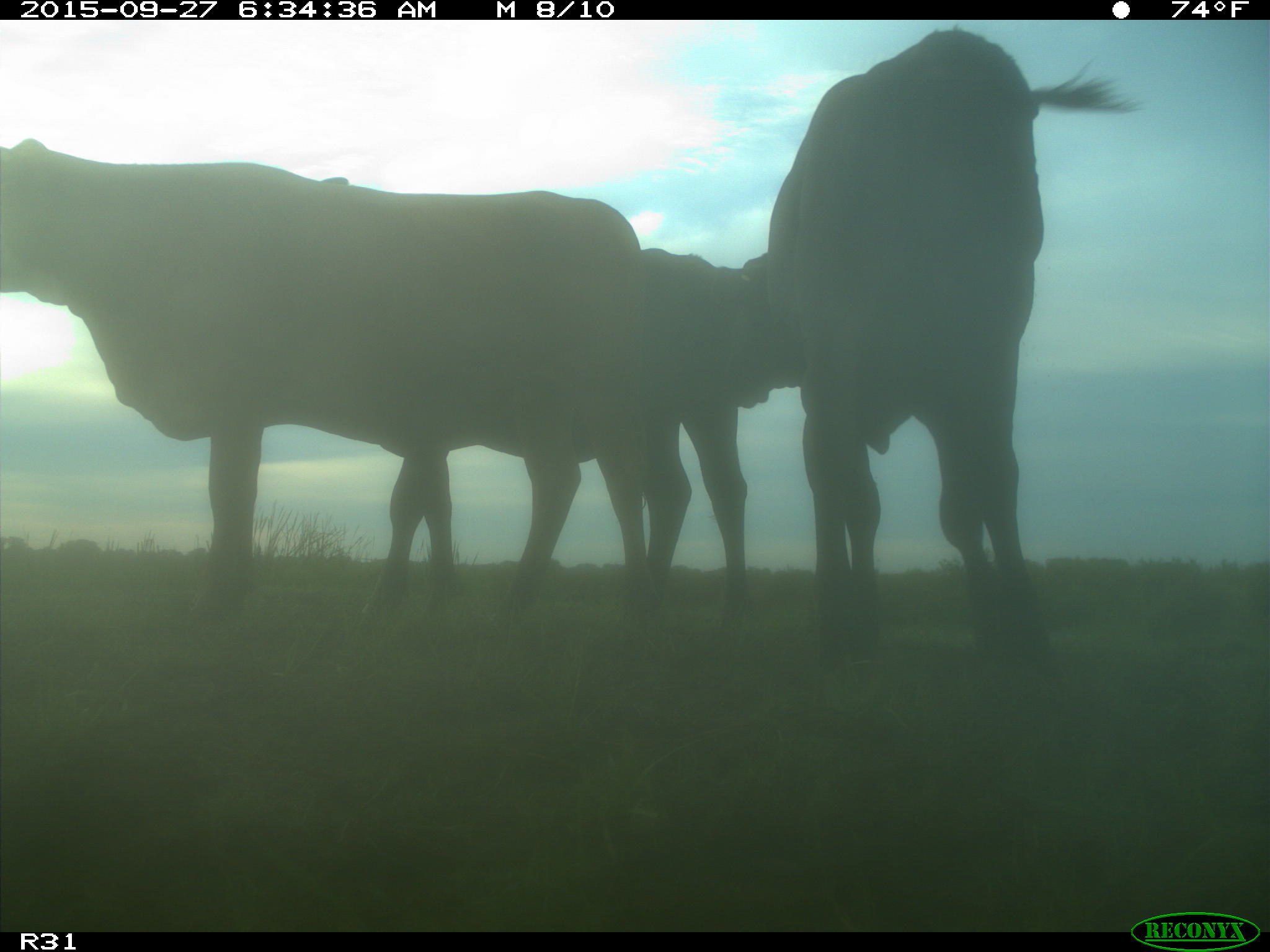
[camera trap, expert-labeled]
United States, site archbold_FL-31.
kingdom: Animalia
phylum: Chordata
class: Mammalia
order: Artiodactyla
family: Bovidae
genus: Bos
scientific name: Bos taurus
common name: domestic cow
Bos taurus (domestic cow).